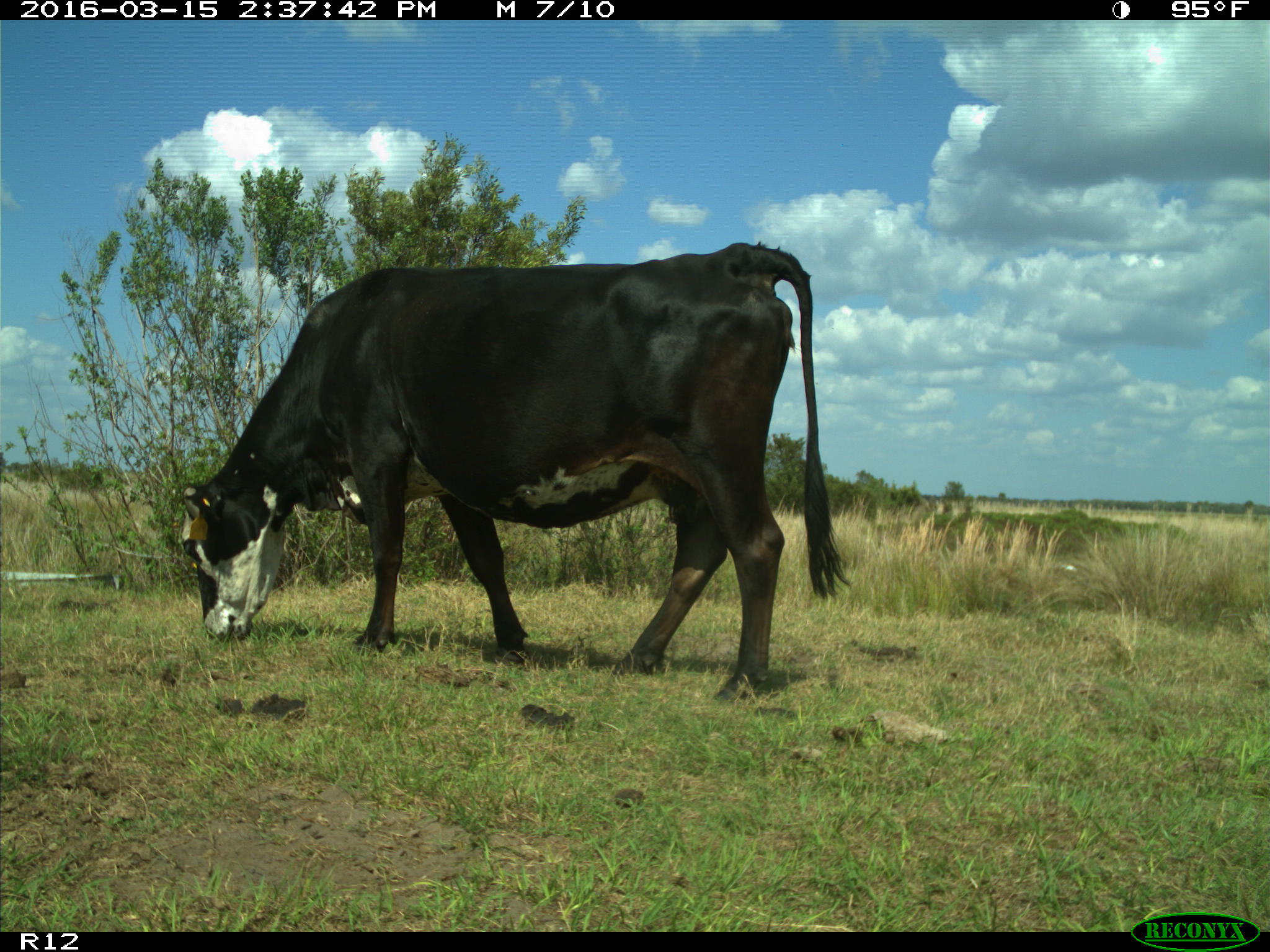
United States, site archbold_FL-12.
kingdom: Animalia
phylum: Chordata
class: Mammalia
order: Artiodactyla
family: Bovidae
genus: Bos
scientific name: Bos taurus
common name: domestic cow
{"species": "Bos taurus (domestic cow)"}